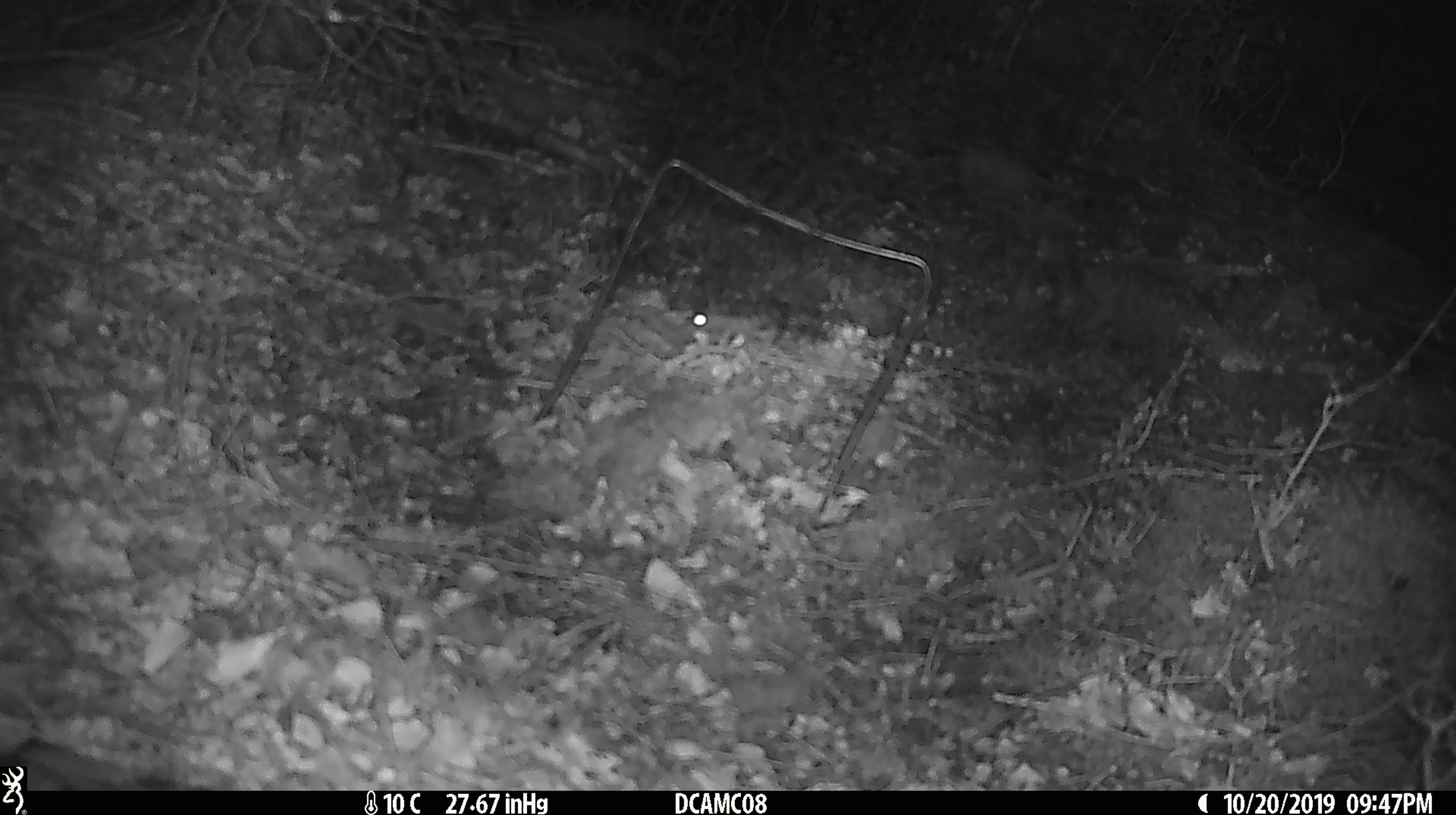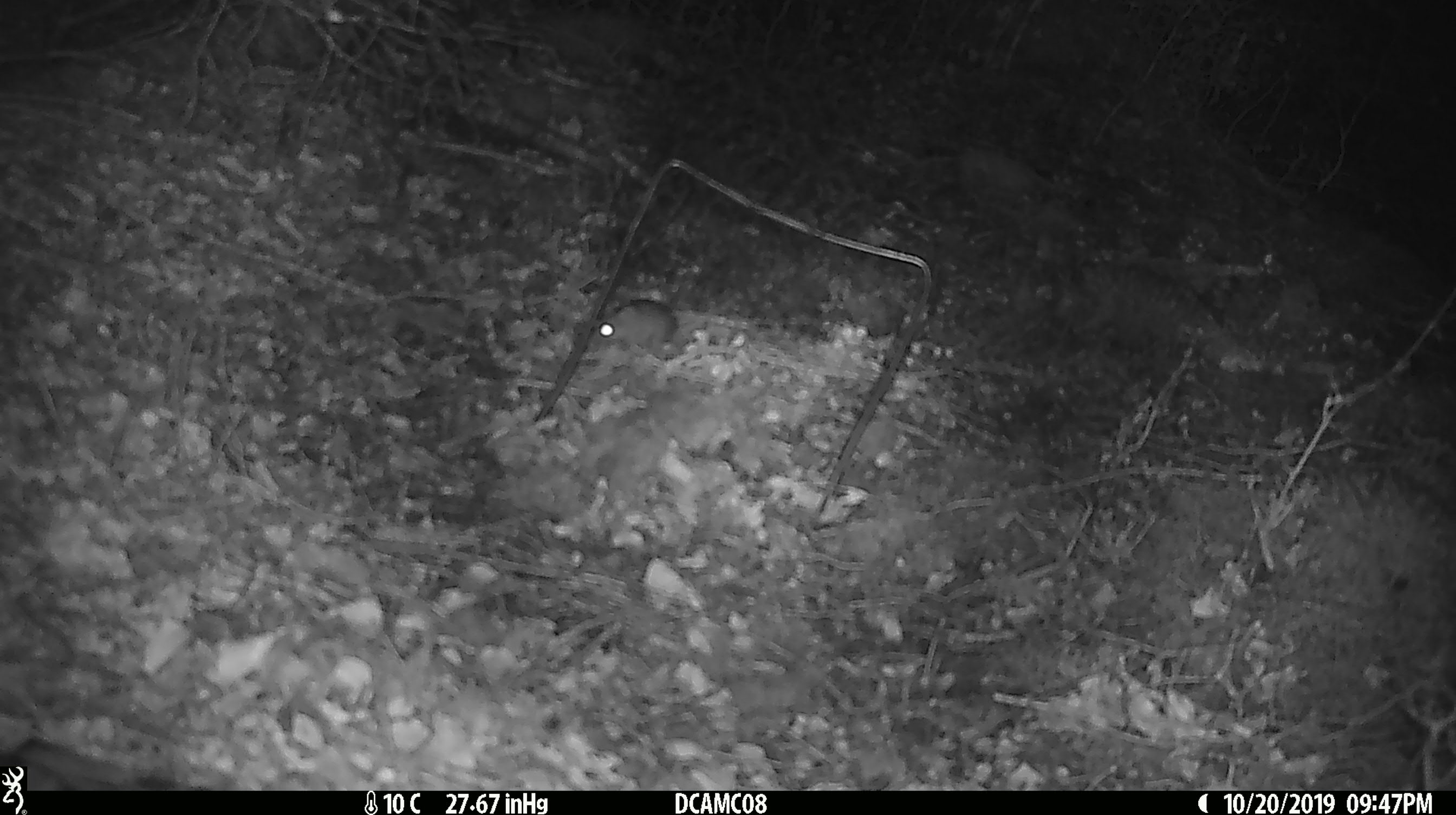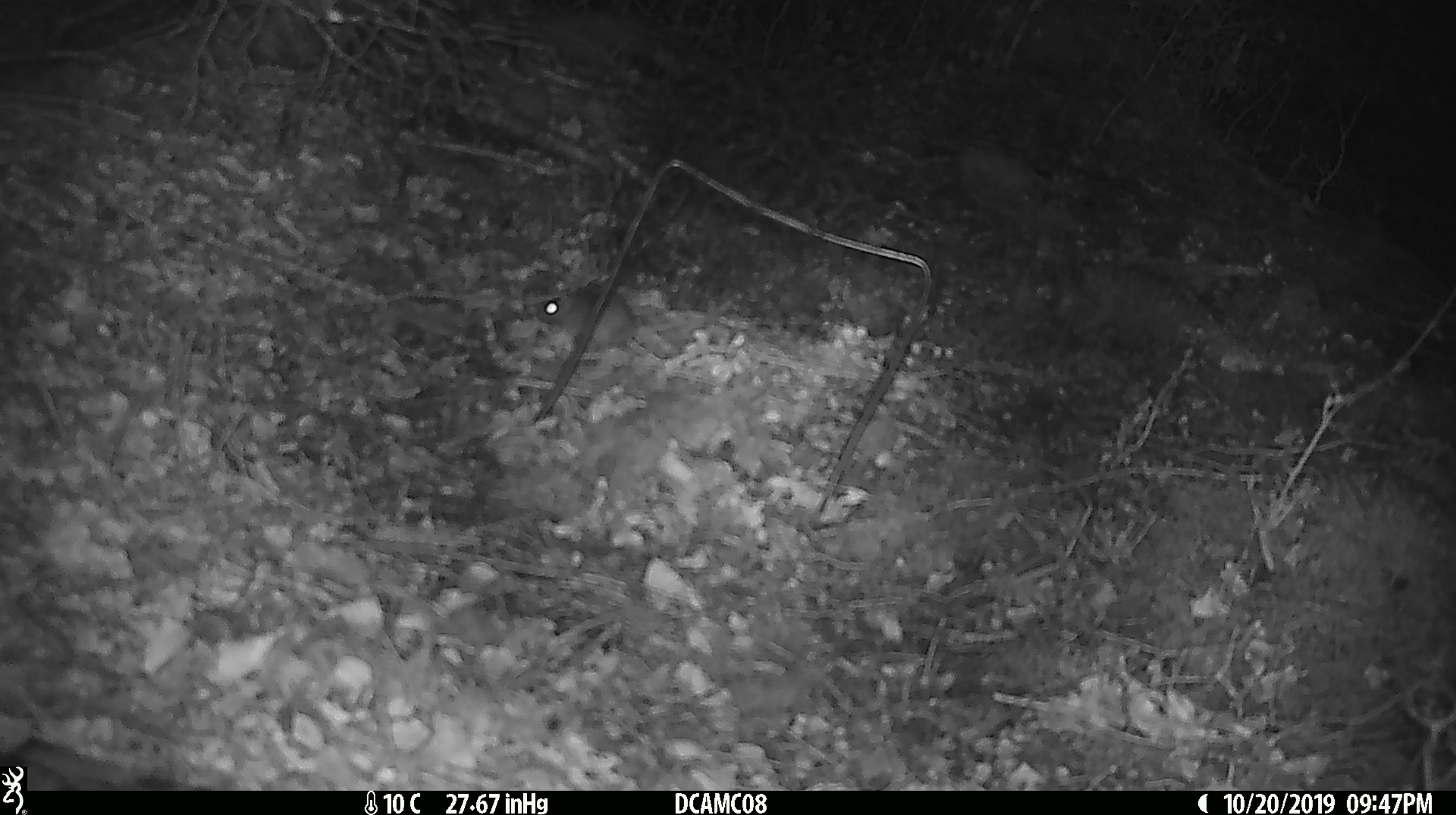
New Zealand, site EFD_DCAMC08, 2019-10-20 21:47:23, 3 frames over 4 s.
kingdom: Animalia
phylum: Chordata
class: Mammalia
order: Rodentia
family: Muridae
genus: Mus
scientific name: Mus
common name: mouse